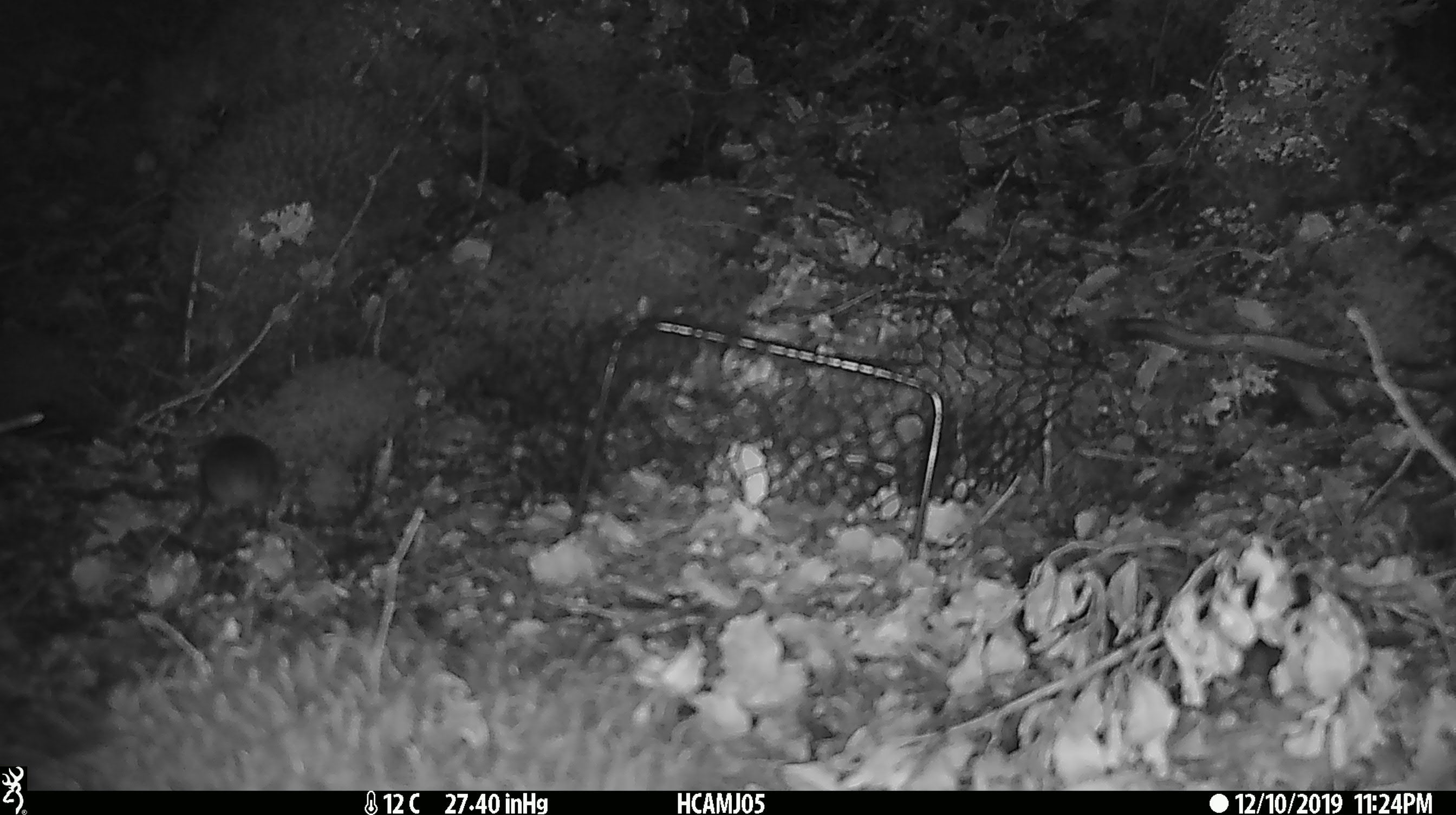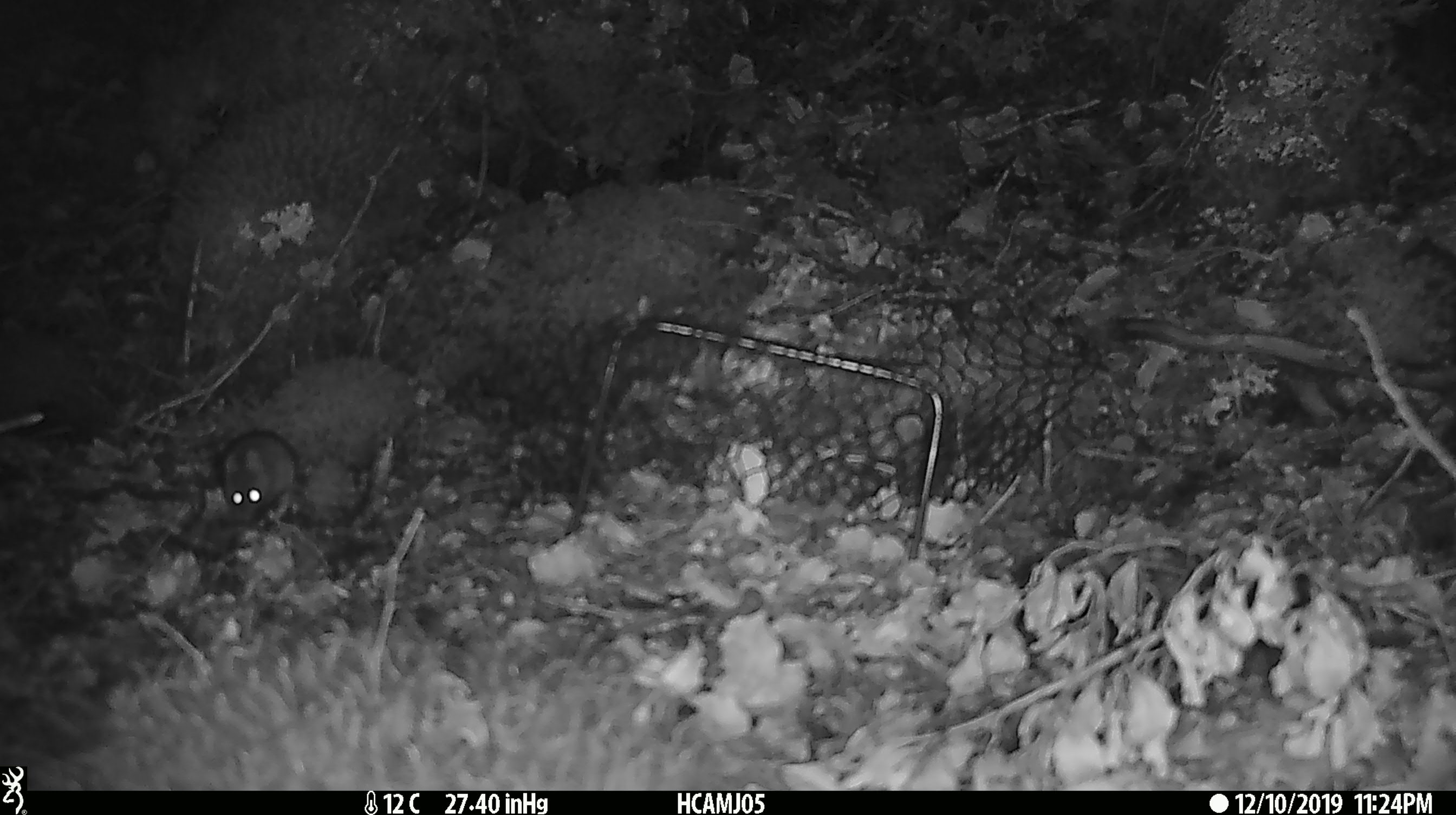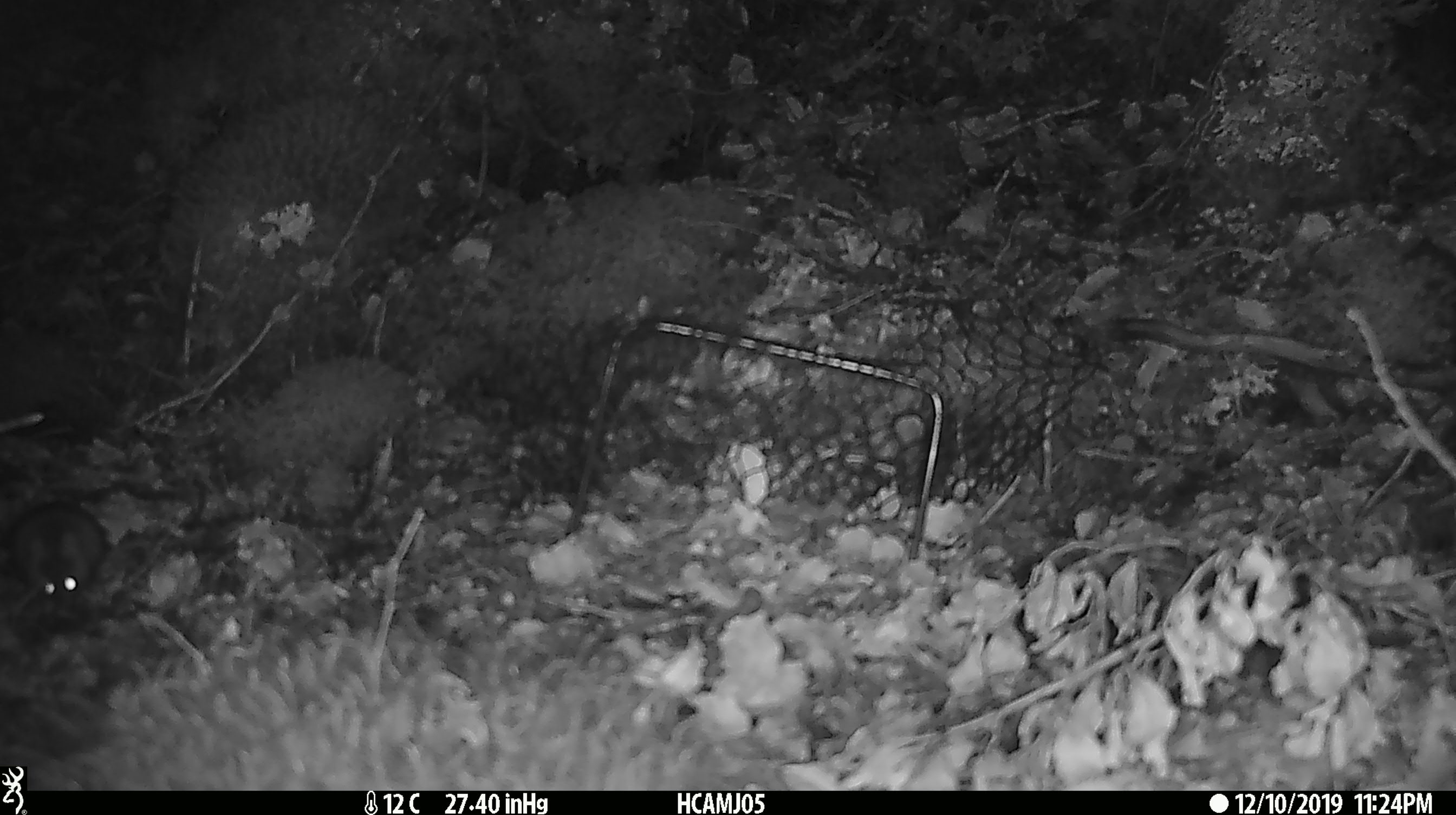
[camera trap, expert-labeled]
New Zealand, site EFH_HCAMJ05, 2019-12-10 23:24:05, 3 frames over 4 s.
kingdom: Animalia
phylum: Chordata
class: Mammalia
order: Rodentia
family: Muridae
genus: Mus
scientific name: Mus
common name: mouse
Mouse (Mus).